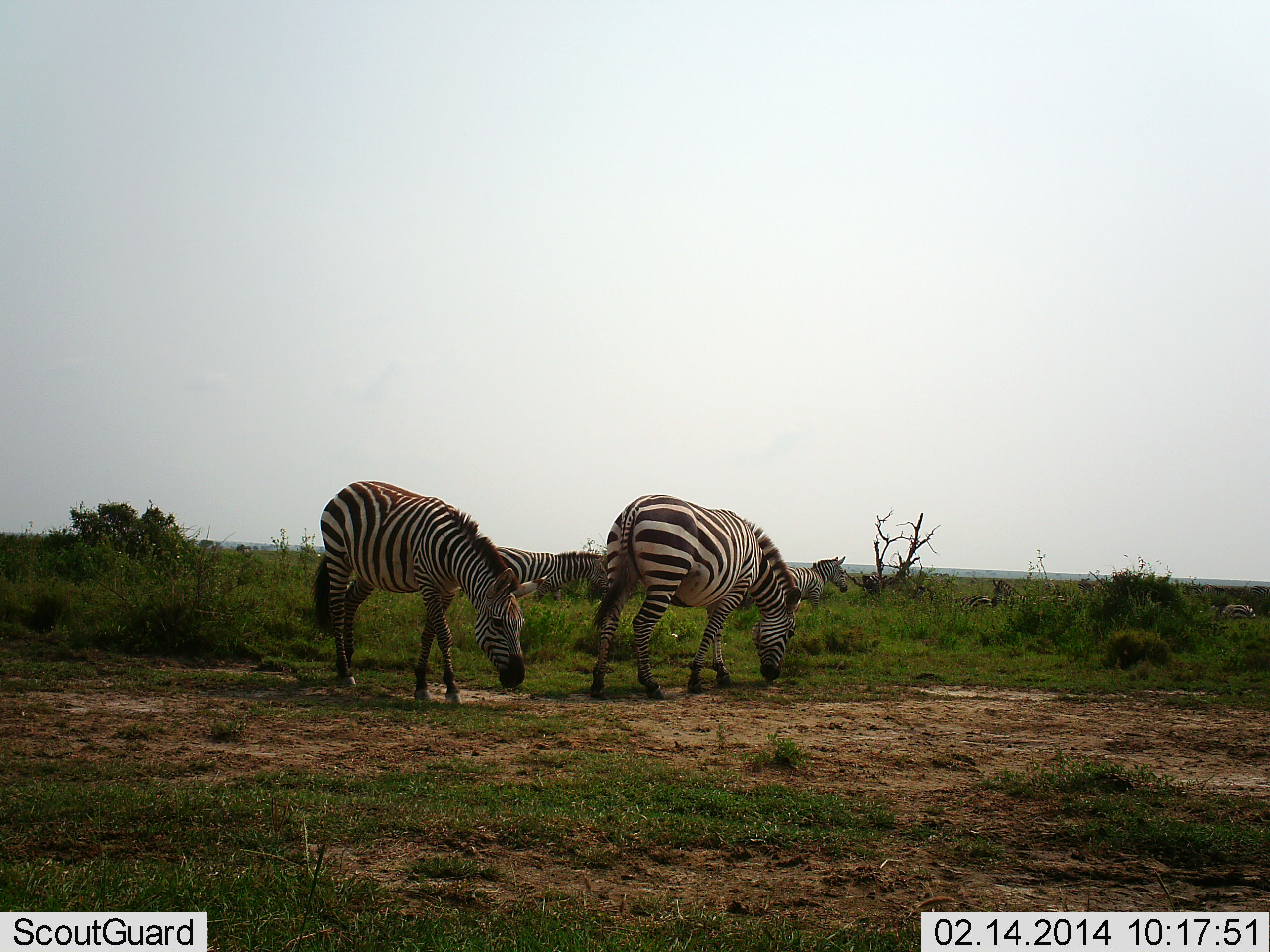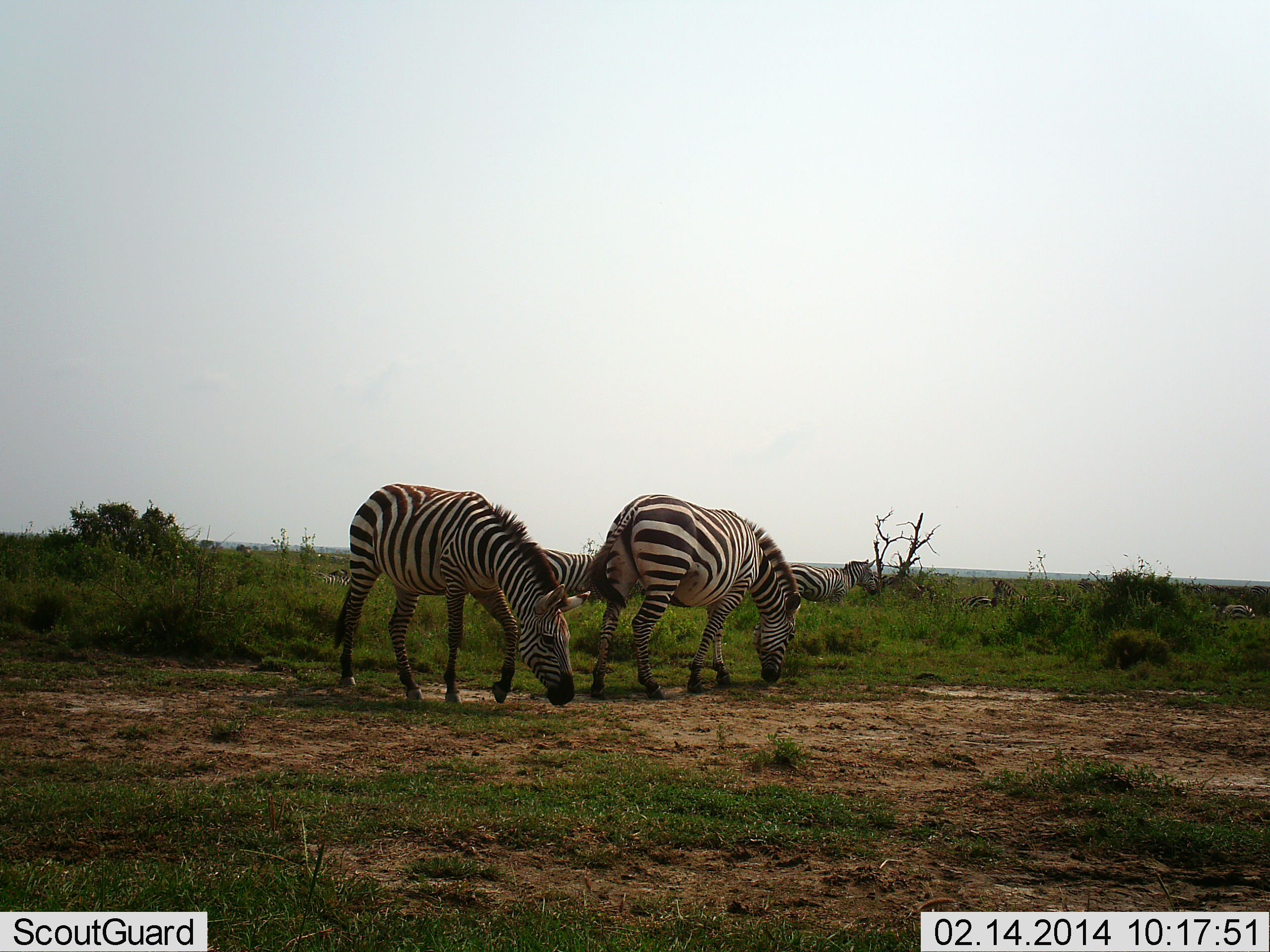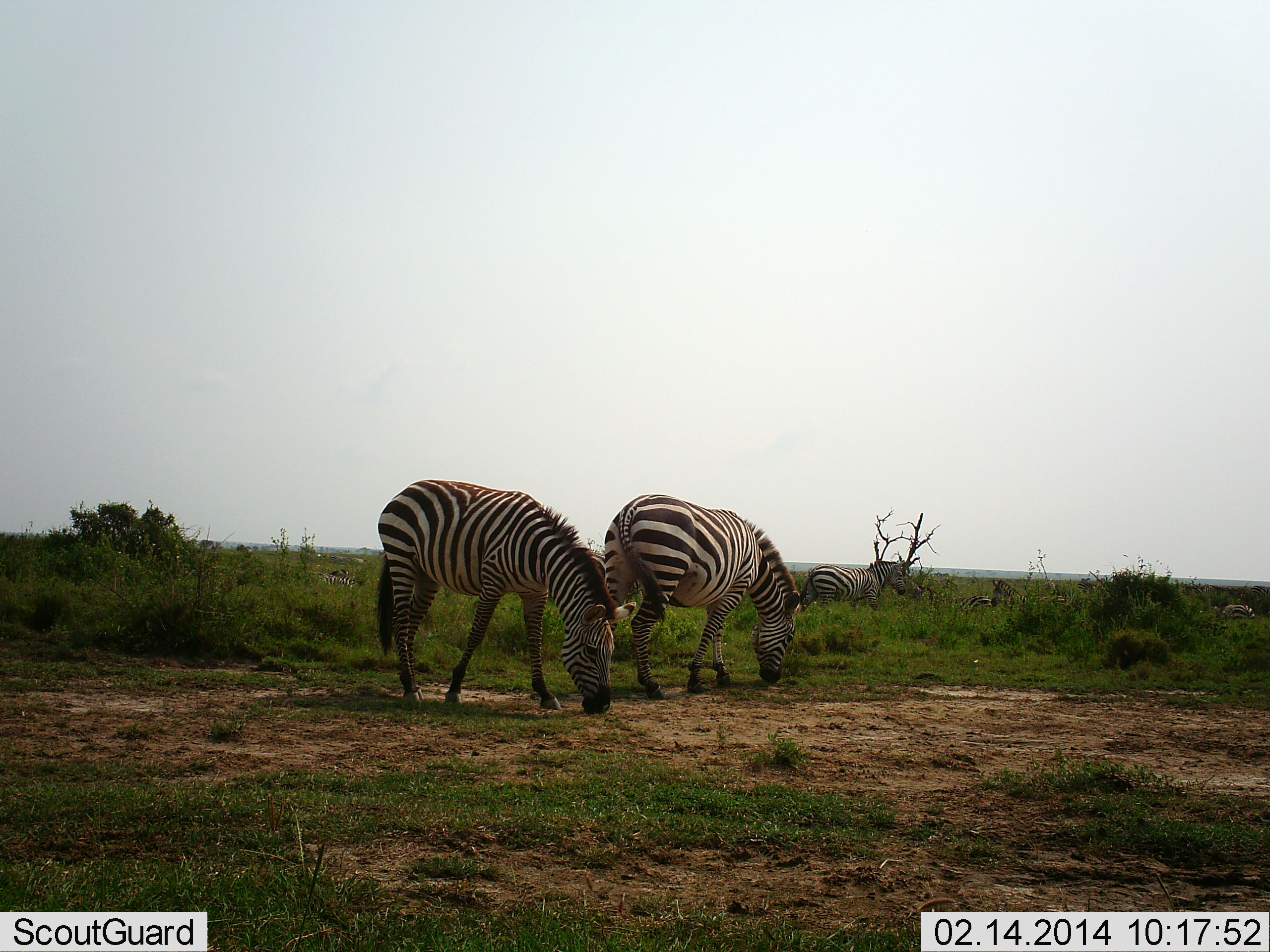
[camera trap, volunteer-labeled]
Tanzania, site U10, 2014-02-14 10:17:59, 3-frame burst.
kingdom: Animalia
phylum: Chordata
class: Mammalia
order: Perissodactyla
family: Equidae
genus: Equus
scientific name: Equus quagga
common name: plains zebra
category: zebra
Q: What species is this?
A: Zebra (plains zebra) (Equus quagga).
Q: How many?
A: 5.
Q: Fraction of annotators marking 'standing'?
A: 40%.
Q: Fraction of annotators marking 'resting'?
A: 0%.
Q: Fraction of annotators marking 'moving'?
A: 70%.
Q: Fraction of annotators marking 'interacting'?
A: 0%.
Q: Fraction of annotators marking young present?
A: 0%.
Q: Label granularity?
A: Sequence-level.